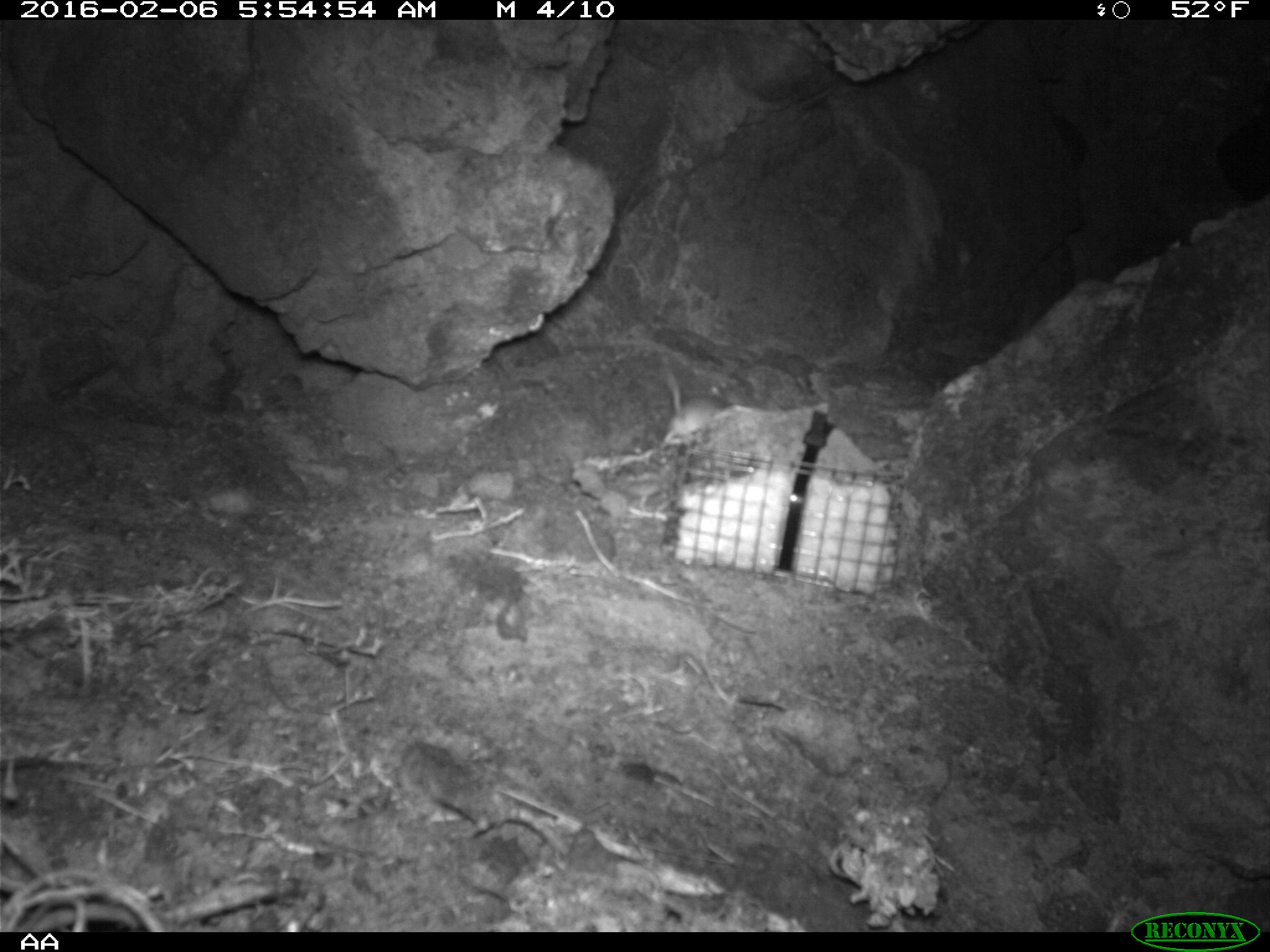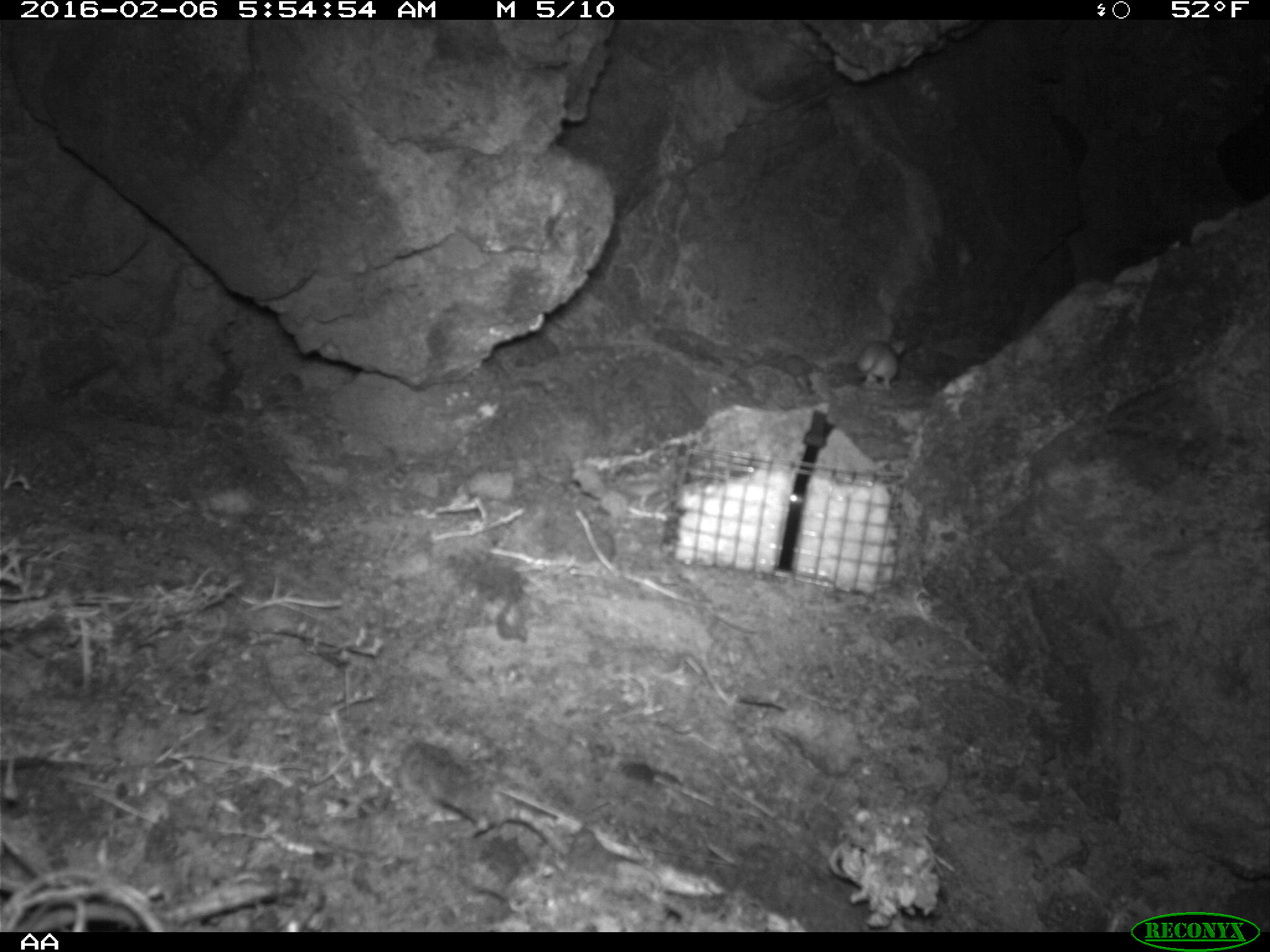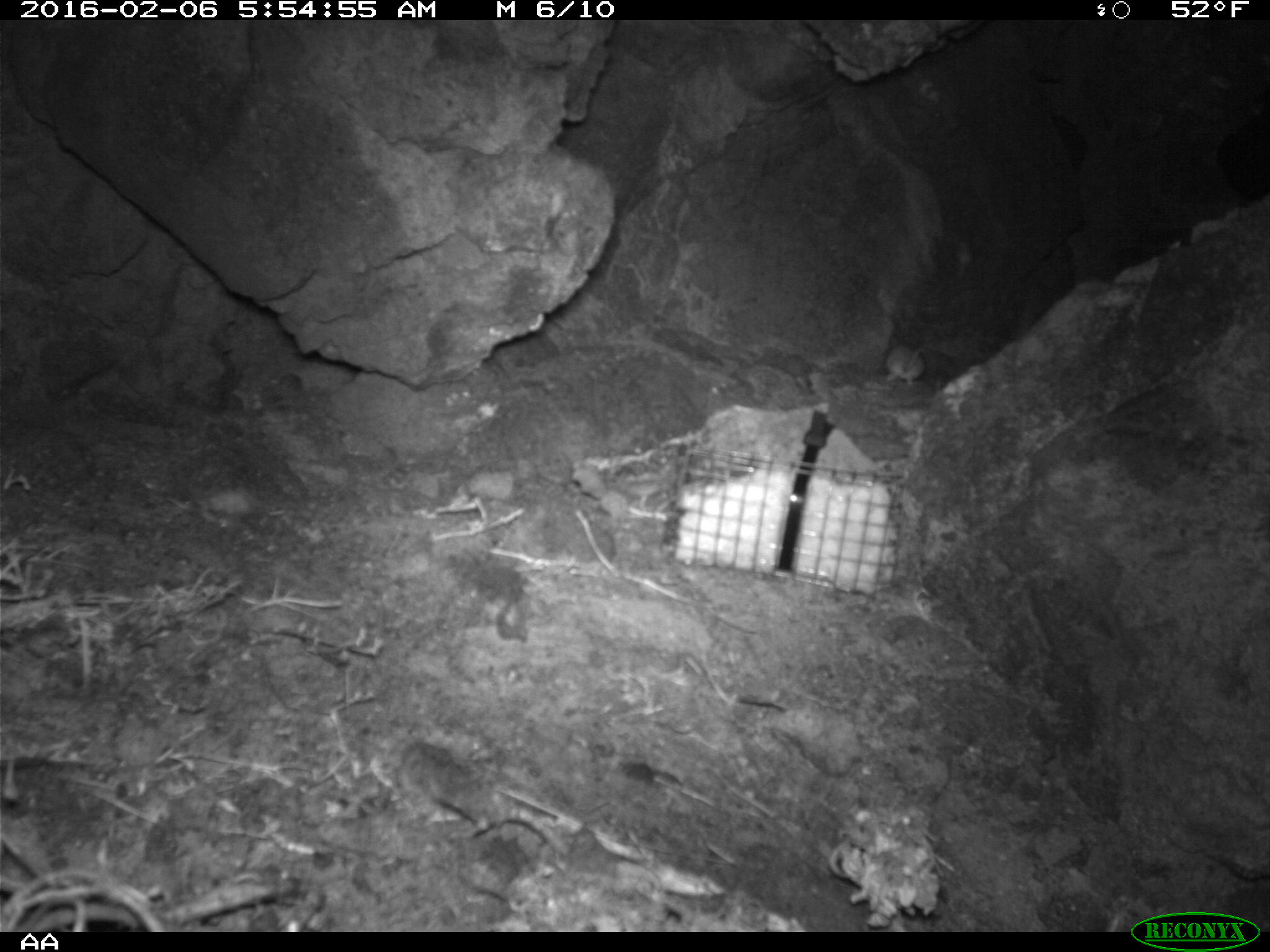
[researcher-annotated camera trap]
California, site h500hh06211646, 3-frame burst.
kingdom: Animalia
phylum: Chordata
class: Mammalia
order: Rodentia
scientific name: Rodentia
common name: rodent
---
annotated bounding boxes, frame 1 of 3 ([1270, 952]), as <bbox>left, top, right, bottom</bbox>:
rodent: <bbox>660, 356, 732, 449</bbox>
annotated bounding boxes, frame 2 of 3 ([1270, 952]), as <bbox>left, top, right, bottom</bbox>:
rodent: <bbox>846, 337, 904, 390</bbox>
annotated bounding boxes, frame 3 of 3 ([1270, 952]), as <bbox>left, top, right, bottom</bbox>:
rodent: <bbox>885, 342, 928, 386</bbox>